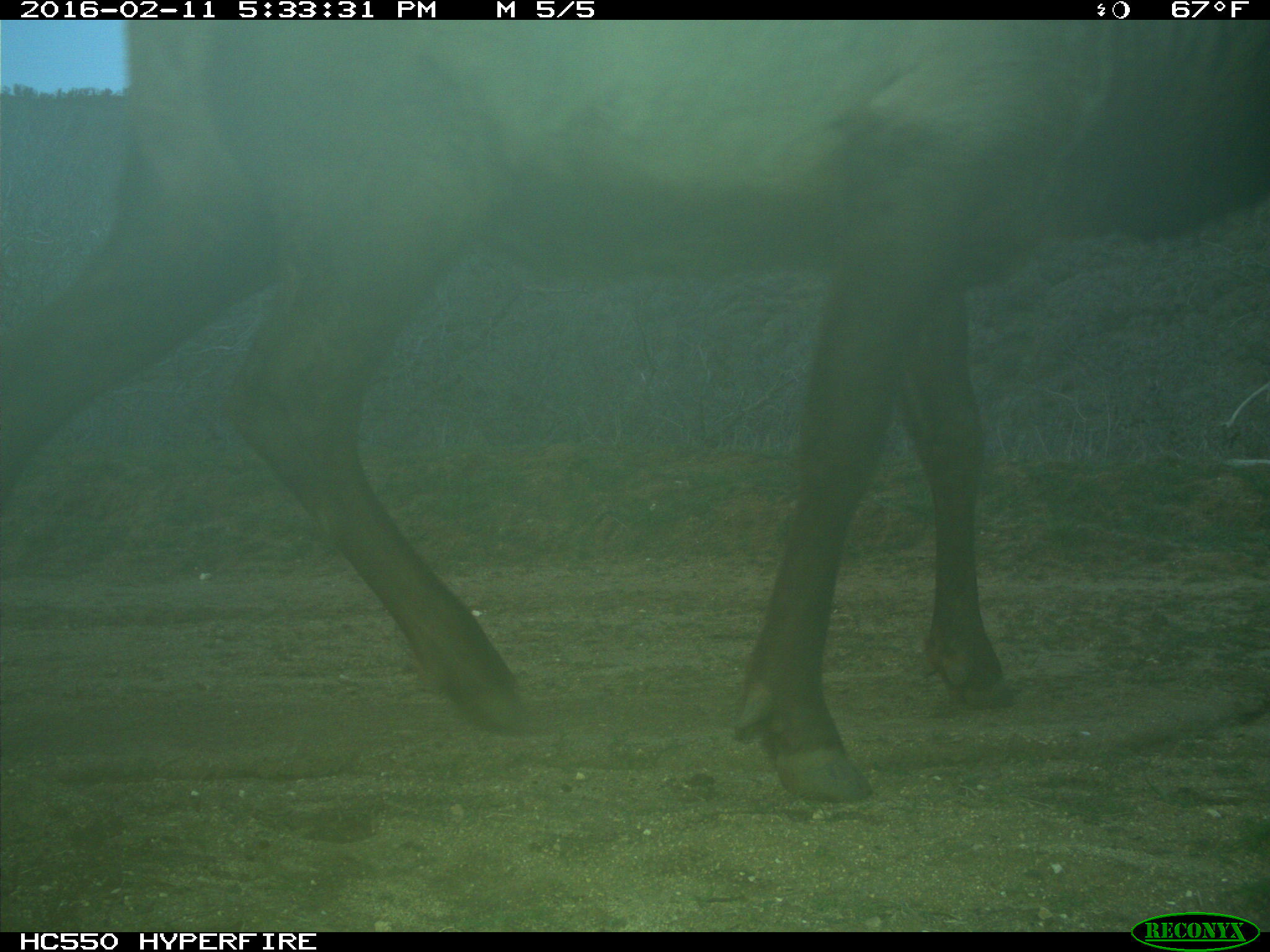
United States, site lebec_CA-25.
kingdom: Animalia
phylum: Chordata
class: Mammalia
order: Artiodactyla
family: Cervidae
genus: Cervus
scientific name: Cervus canadensis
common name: elk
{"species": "Cervus canadensis (elk)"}